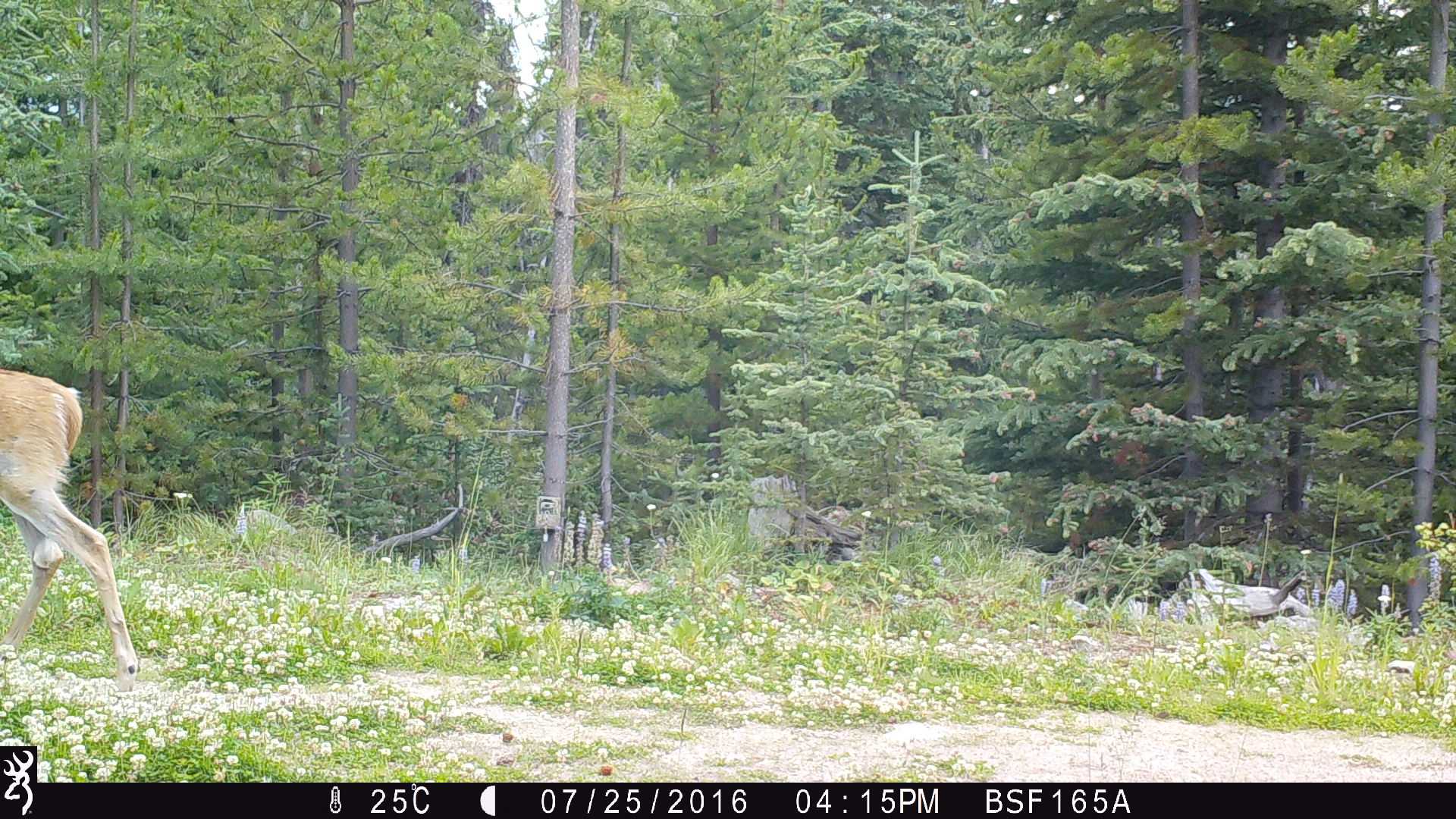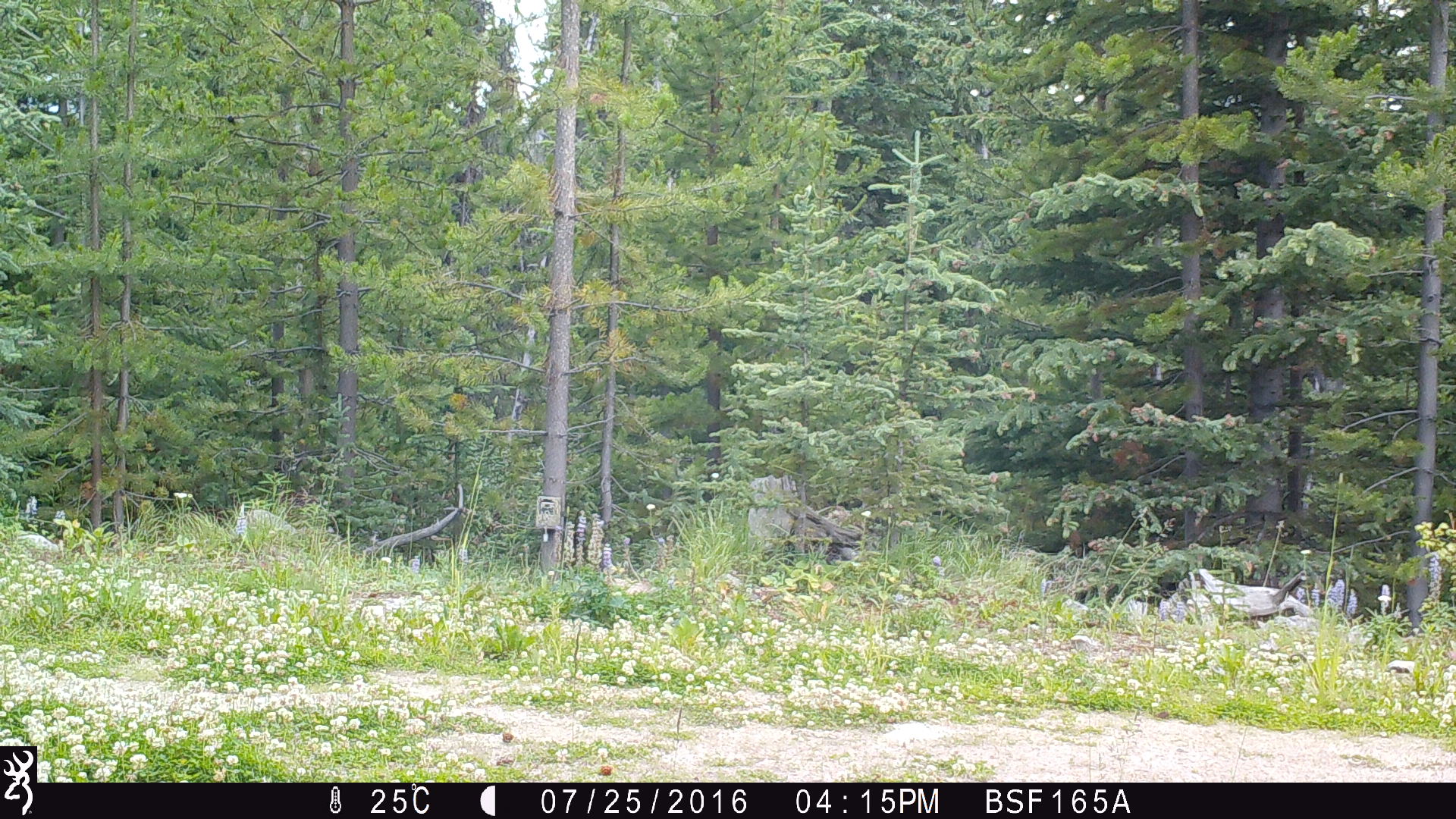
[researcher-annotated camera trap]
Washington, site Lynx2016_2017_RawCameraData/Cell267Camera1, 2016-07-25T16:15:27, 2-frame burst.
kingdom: Animalia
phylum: Chordata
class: Mammalia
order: Artiodactyla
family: Cervidae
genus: Odocoileus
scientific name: Odocoileus virginianus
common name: white-tailed deer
Odocoileus virginianus (white-tailed deer). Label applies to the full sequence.